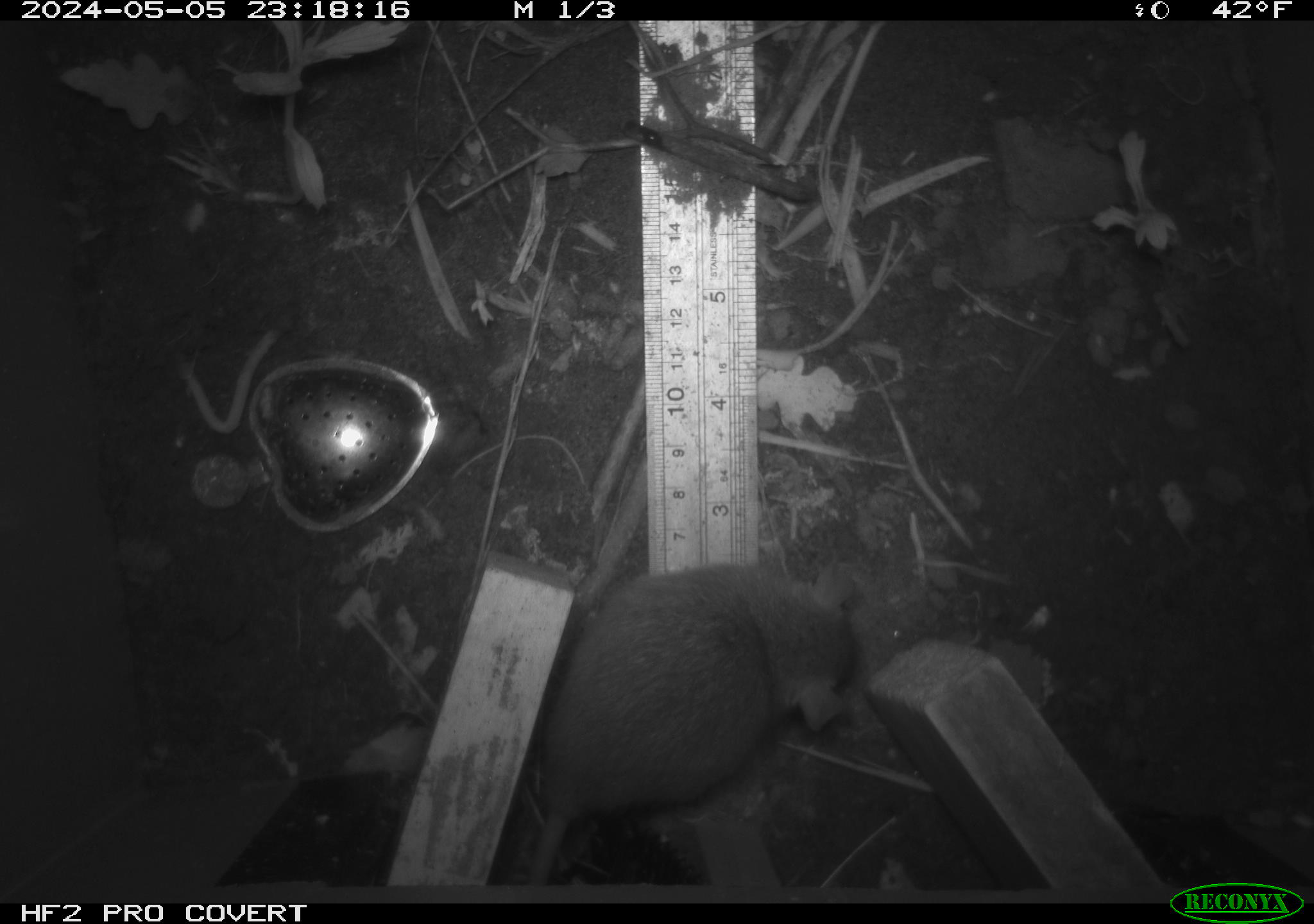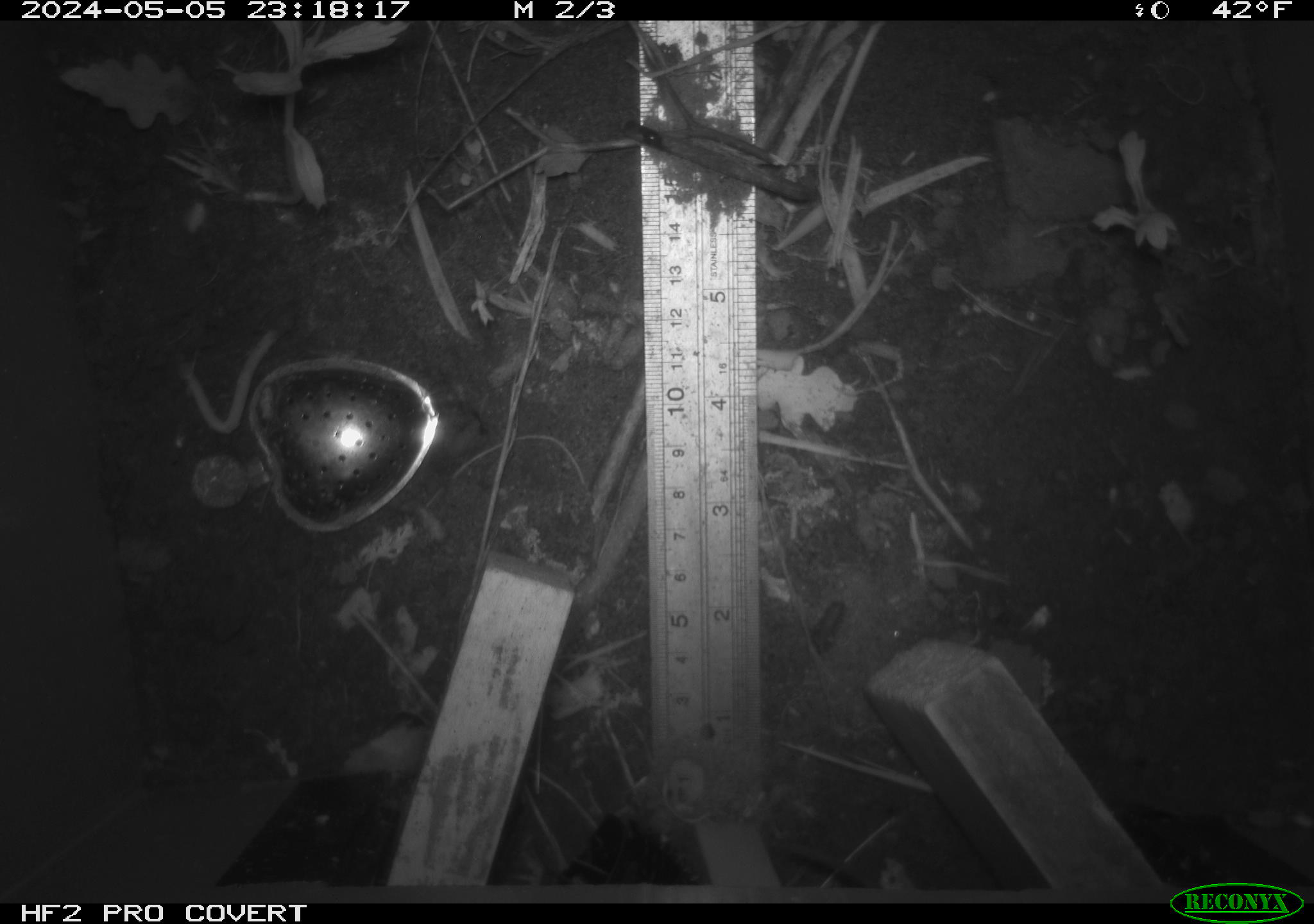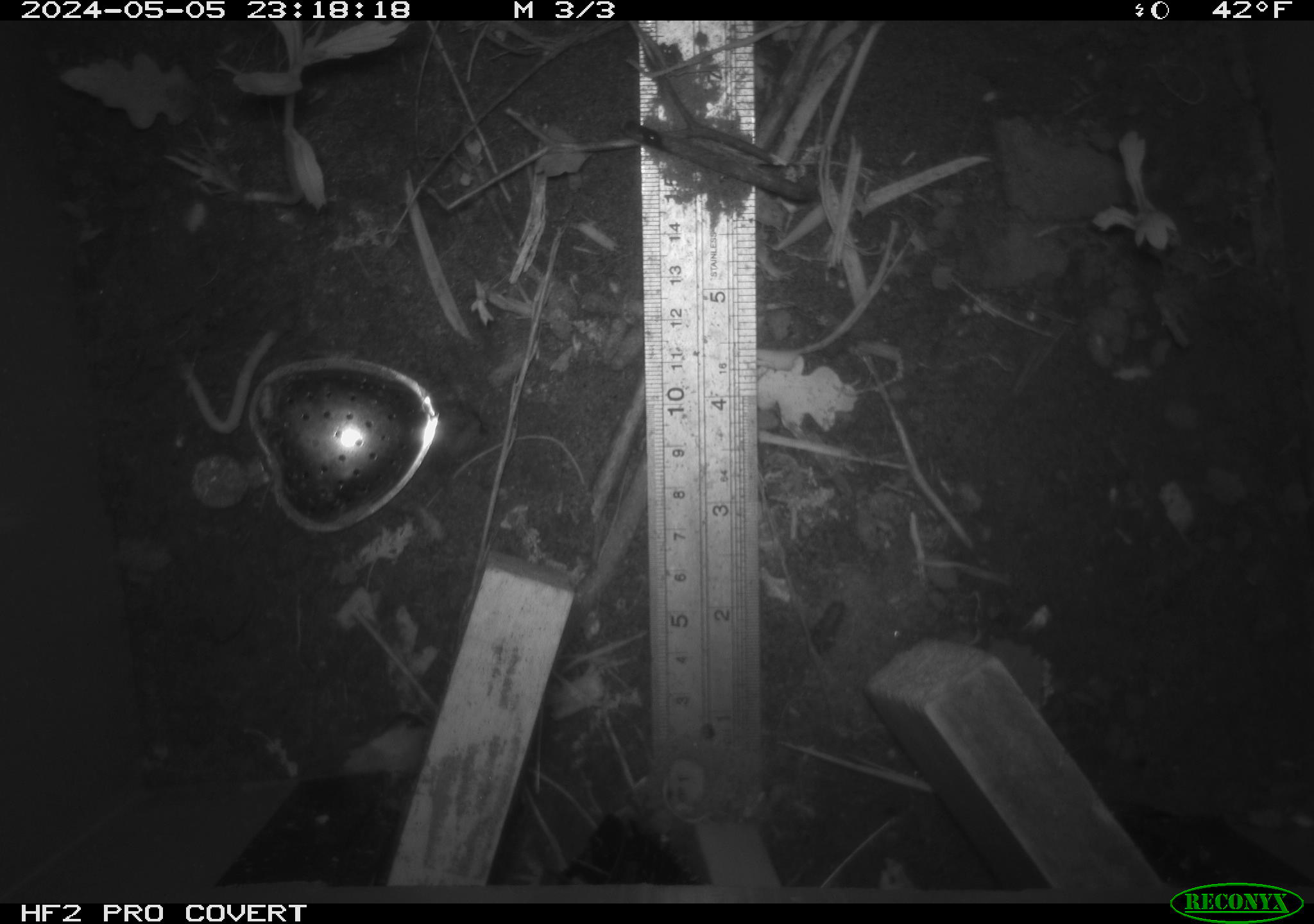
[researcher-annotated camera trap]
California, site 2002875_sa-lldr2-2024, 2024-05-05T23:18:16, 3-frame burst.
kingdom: Animalia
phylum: Chordata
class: Mammalia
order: Rodentia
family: Muridae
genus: Rattus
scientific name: Rattus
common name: rat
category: rattus species